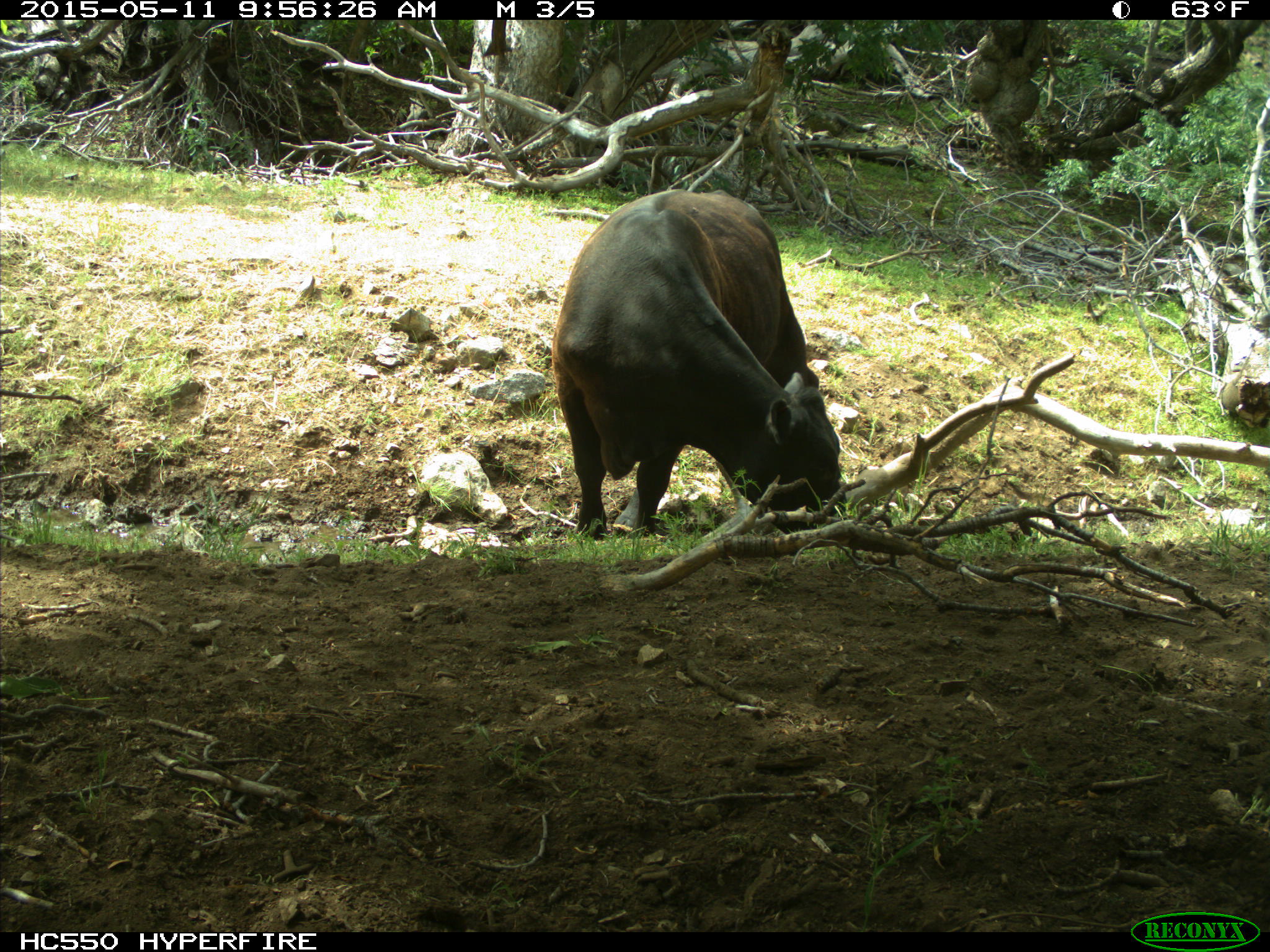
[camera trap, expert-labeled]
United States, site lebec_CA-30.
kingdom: Animalia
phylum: Chordata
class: Mammalia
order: Artiodactyla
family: Bovidae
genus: Bos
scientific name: Bos taurus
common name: domestic cow